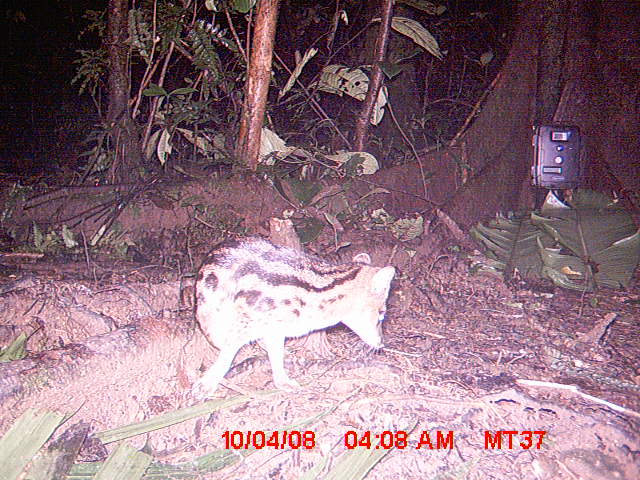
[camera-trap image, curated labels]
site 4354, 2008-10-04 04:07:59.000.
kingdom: Animalia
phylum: Chordata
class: Aves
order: Cuculiformes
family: Cuculidae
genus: Coua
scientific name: Coua serriana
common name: red-breasted coua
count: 1